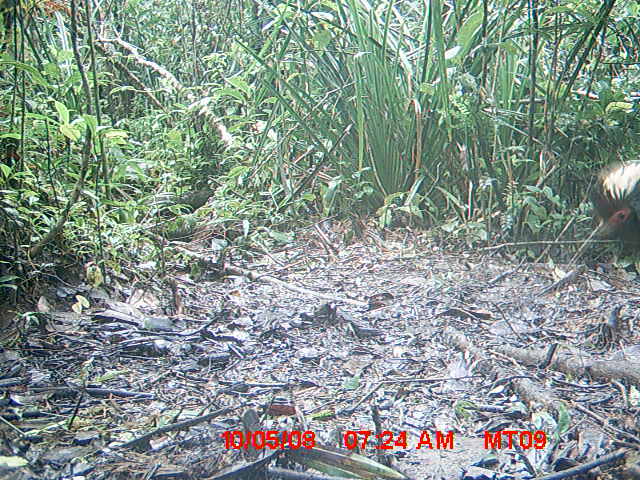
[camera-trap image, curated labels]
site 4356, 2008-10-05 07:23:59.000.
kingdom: Animalia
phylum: Chordata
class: Aves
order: Pelecaniformes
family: Threskiornithidae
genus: Lophotibis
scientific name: Lophotibis cristata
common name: madagascan ibis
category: lophotibis cristataa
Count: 2.